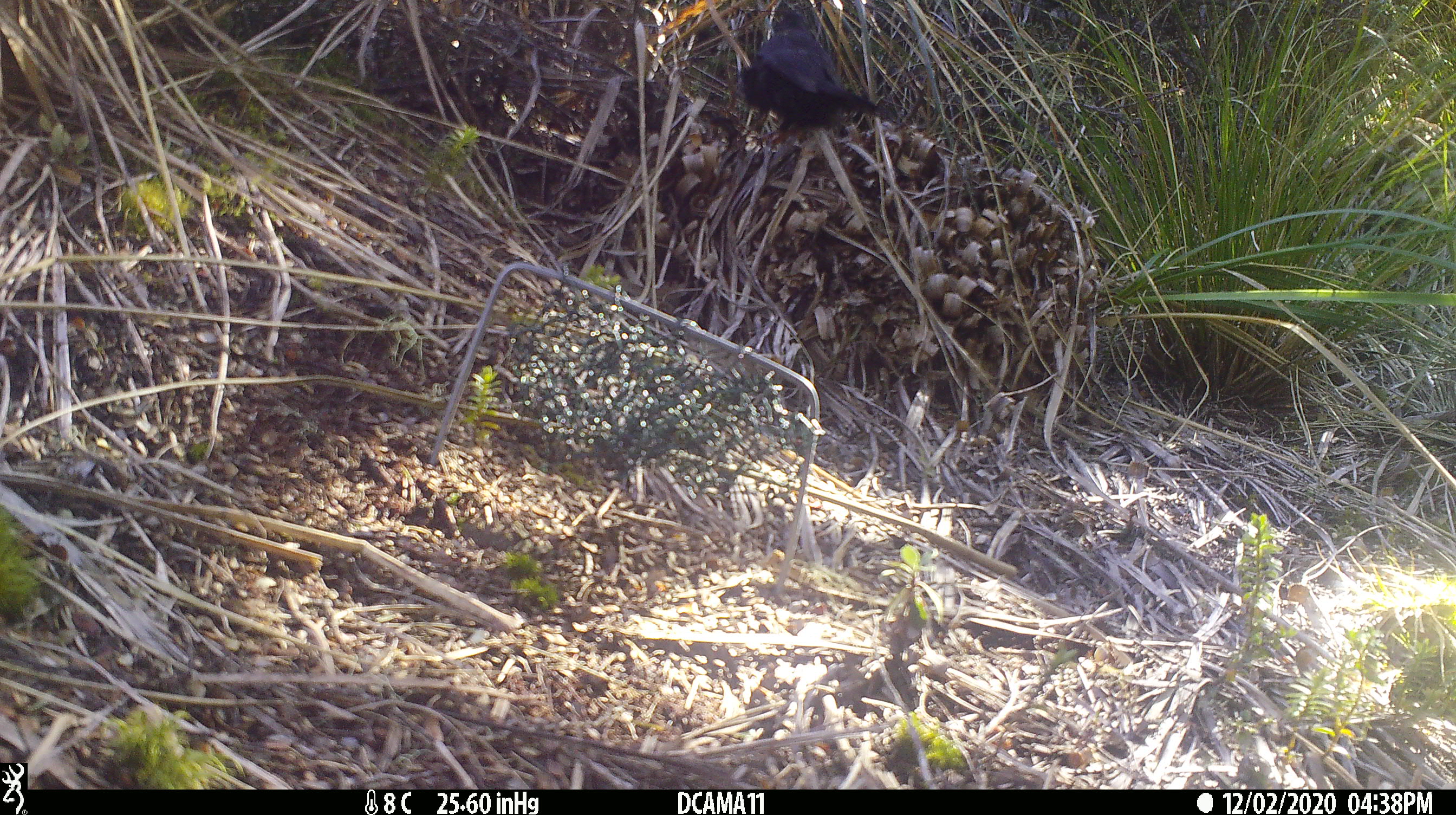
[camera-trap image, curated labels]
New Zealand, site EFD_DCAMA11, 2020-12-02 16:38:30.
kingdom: Animalia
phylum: Chordata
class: Aves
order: Passeriformes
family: Turdidae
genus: Turdus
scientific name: Turdus merula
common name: eurasian blackbird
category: blackbird